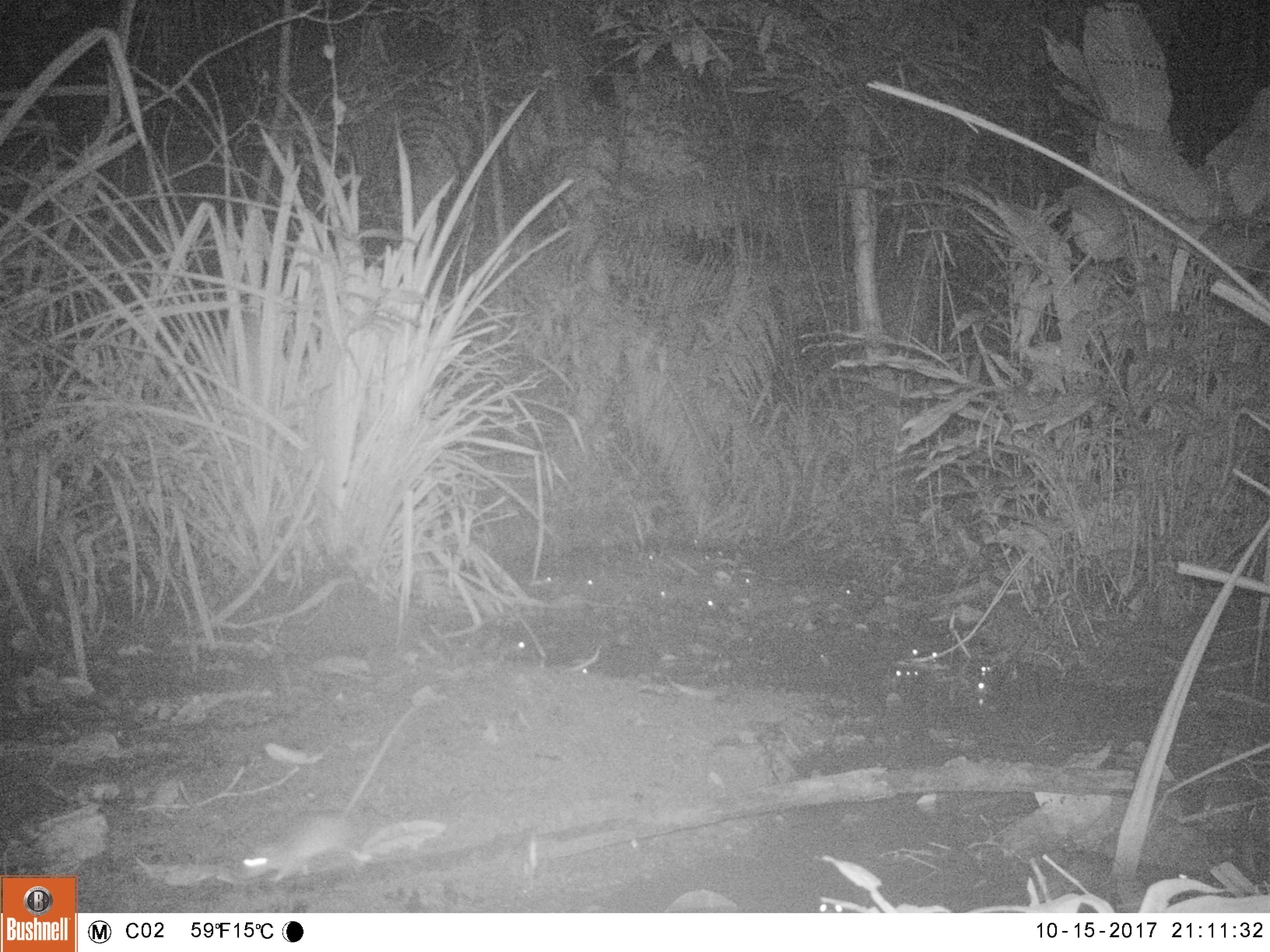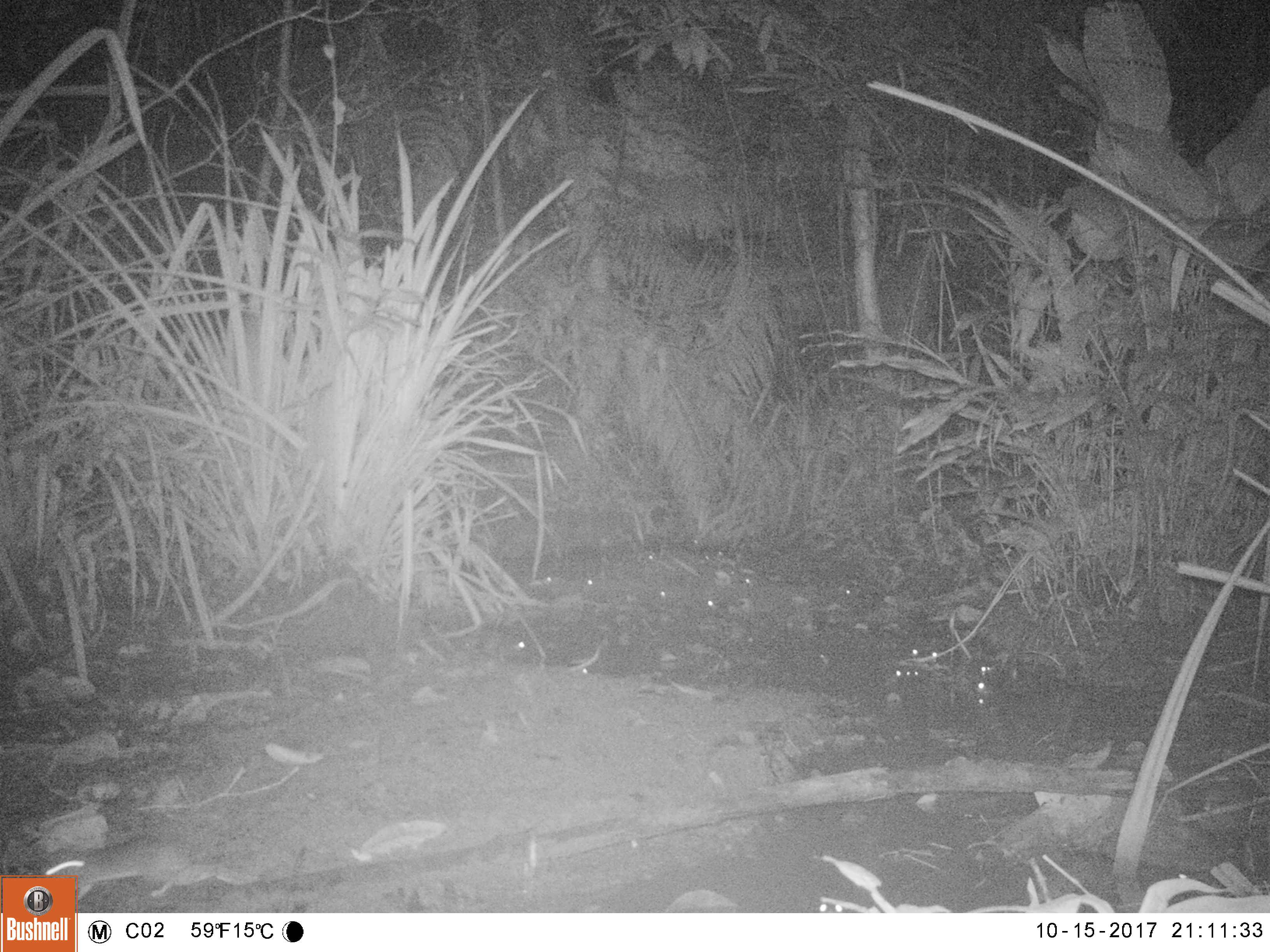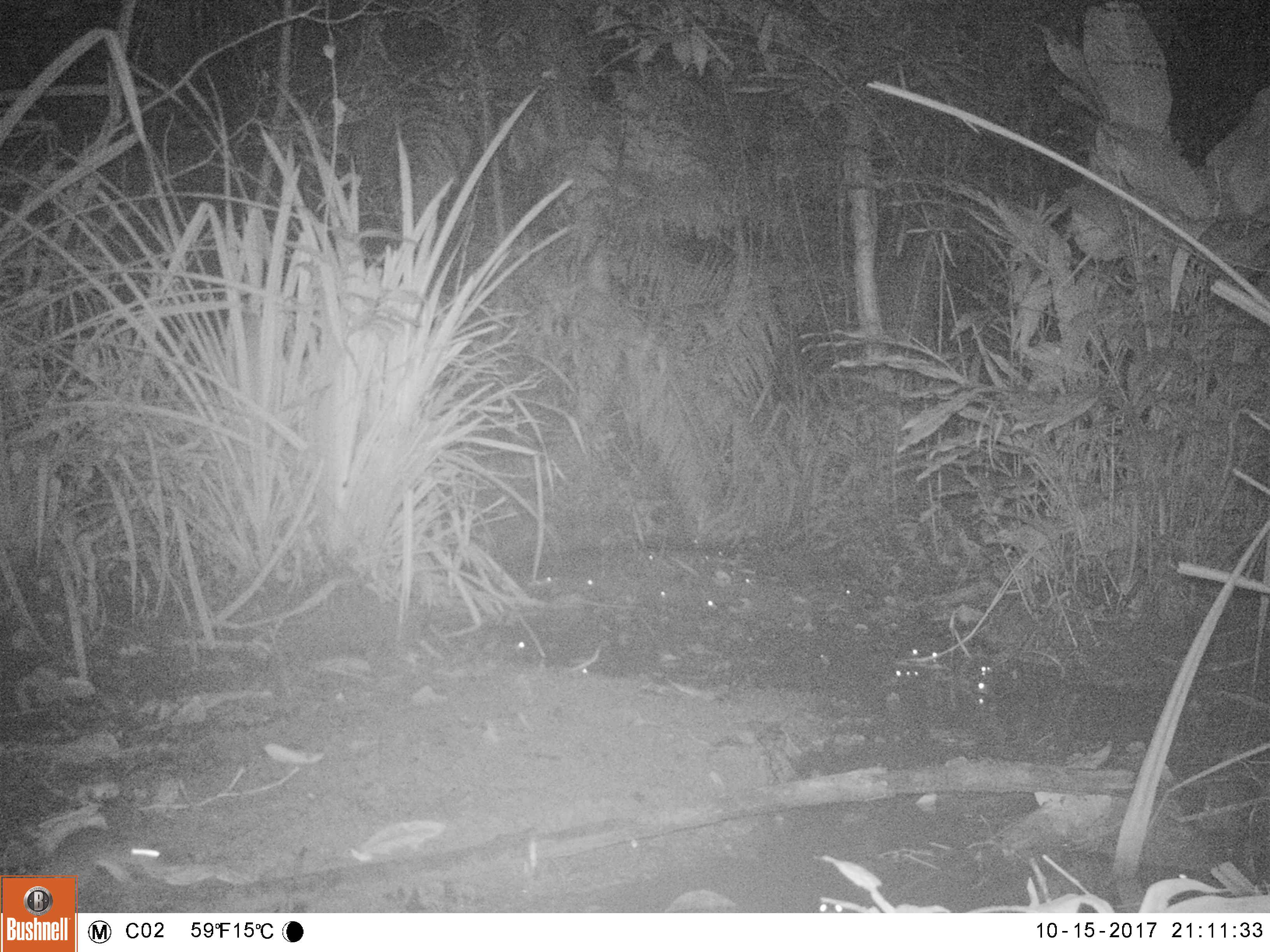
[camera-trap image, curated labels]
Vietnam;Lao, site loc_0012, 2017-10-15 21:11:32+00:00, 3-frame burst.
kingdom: Animalia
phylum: Chordata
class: Mammalia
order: Rodentia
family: Muridae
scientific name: Muridae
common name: old-world mice and rats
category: unidentified murid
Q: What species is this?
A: Unidentified murid (old-world mice and rats) (Muridae).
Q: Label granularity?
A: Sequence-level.